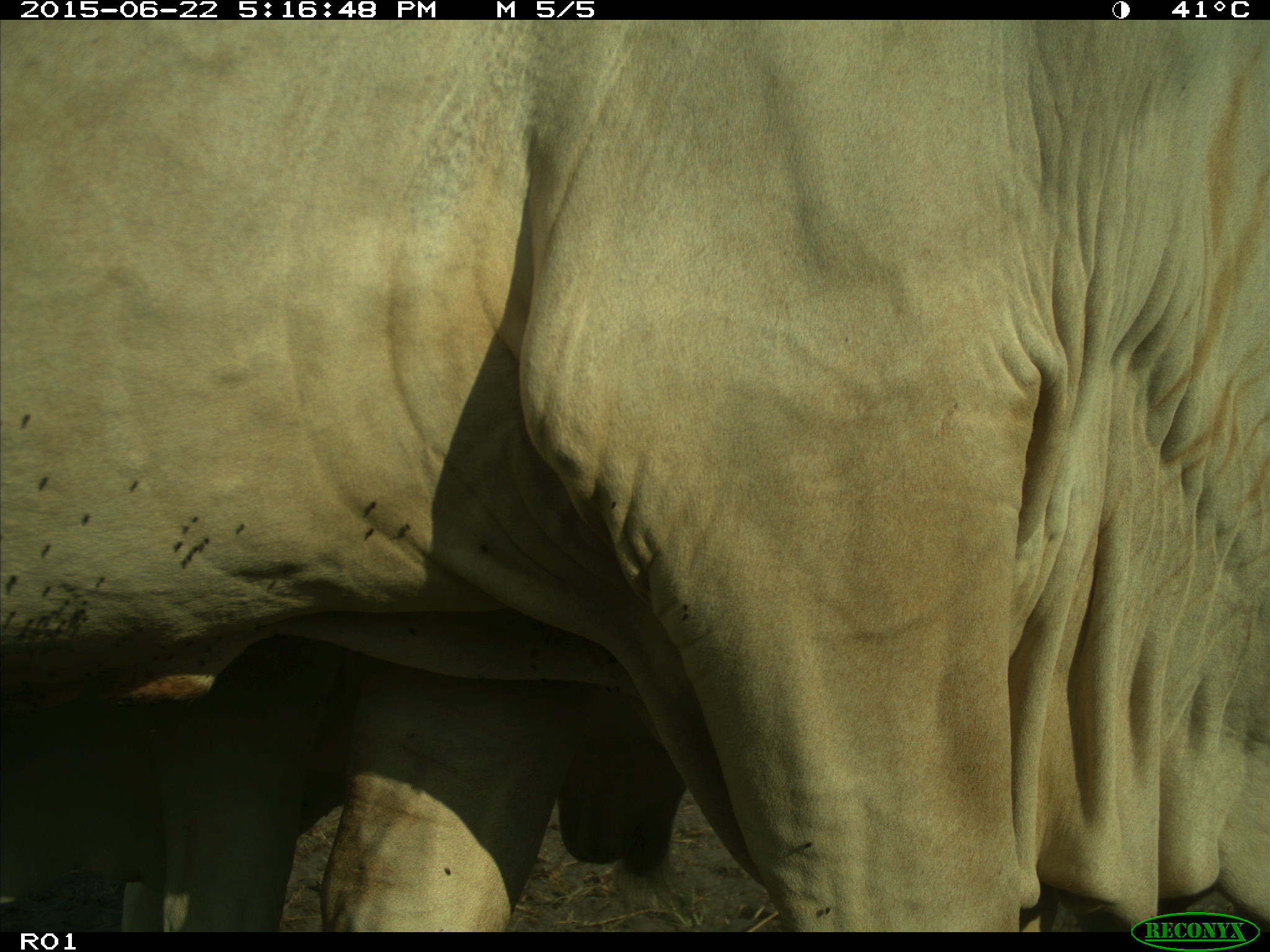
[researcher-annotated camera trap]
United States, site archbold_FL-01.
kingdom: Animalia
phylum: Chordata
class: Mammalia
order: Artiodactyla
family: Bovidae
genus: Bos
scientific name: Bos taurus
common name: domestic cow